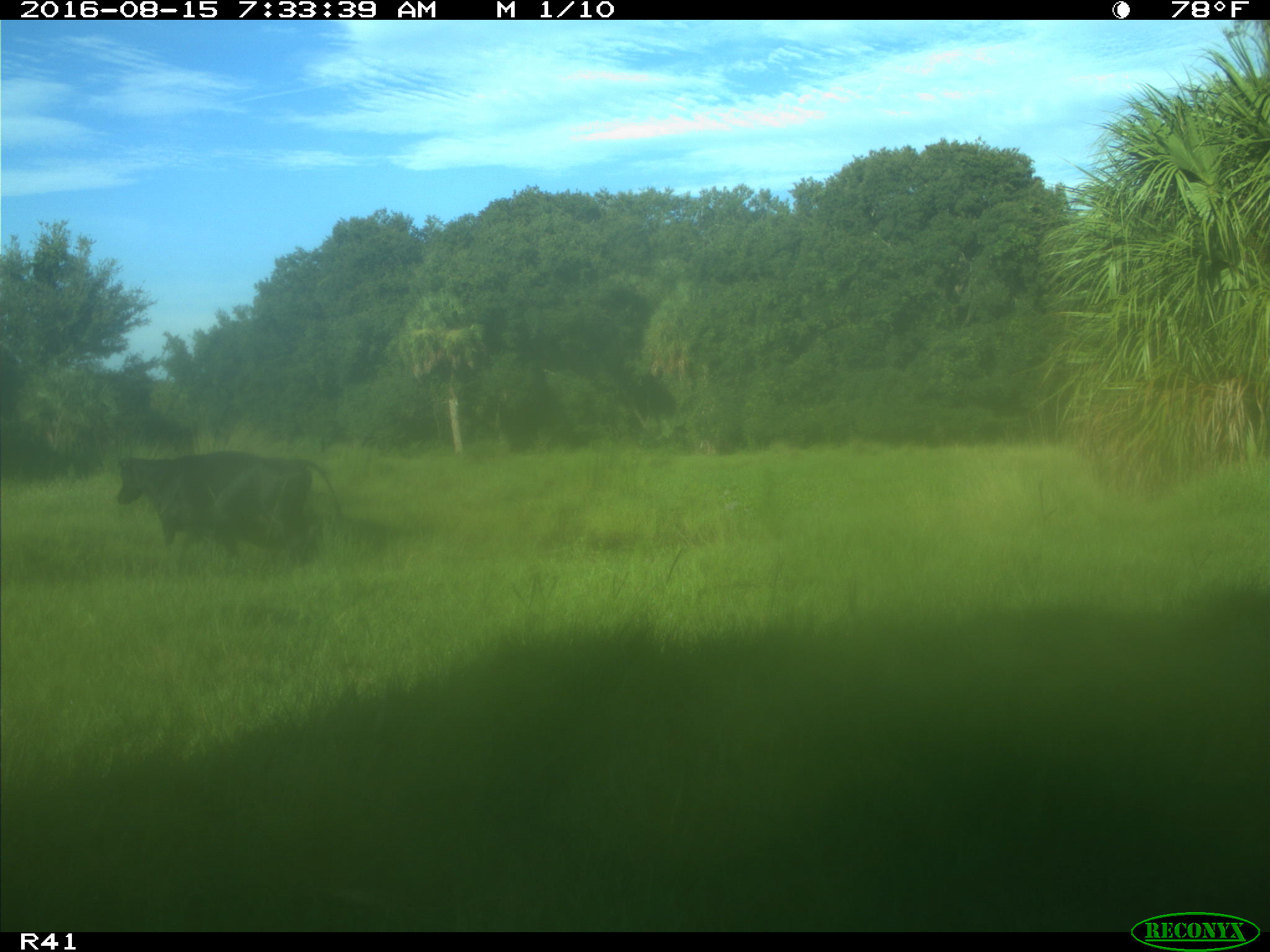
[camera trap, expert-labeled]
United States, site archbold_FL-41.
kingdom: Animalia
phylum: Chordata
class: Mammalia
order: Artiodactyla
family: Bovidae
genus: Bos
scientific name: Bos taurus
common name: domestic cow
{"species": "Bos taurus (domestic cow)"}